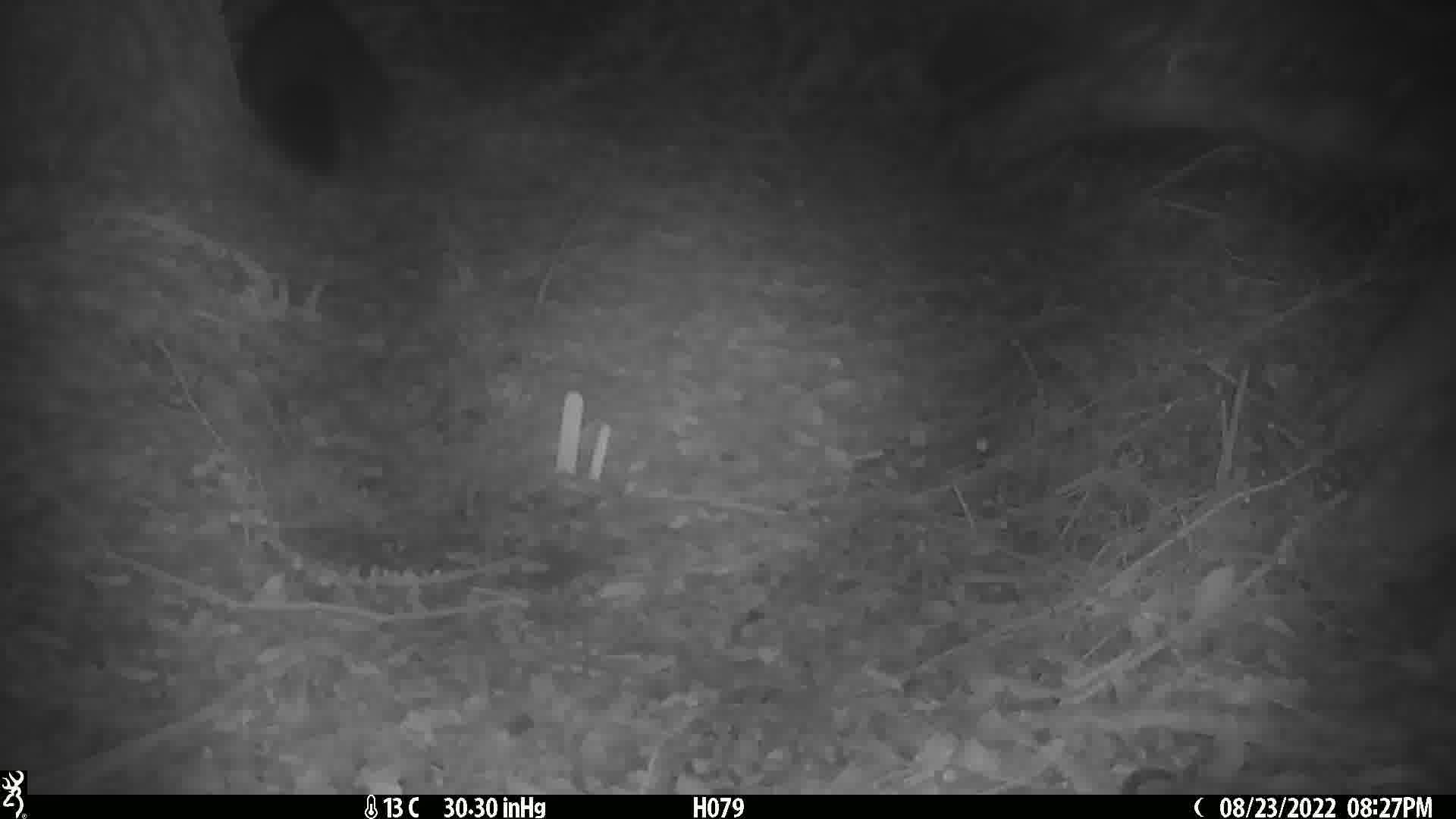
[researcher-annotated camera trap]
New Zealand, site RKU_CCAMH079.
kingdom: Animalia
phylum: Chordata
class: Mammalia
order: Diprotodontia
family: Phalangeridae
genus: Trichosurus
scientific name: Trichosurus vulpecula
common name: common brushtail possum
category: possum